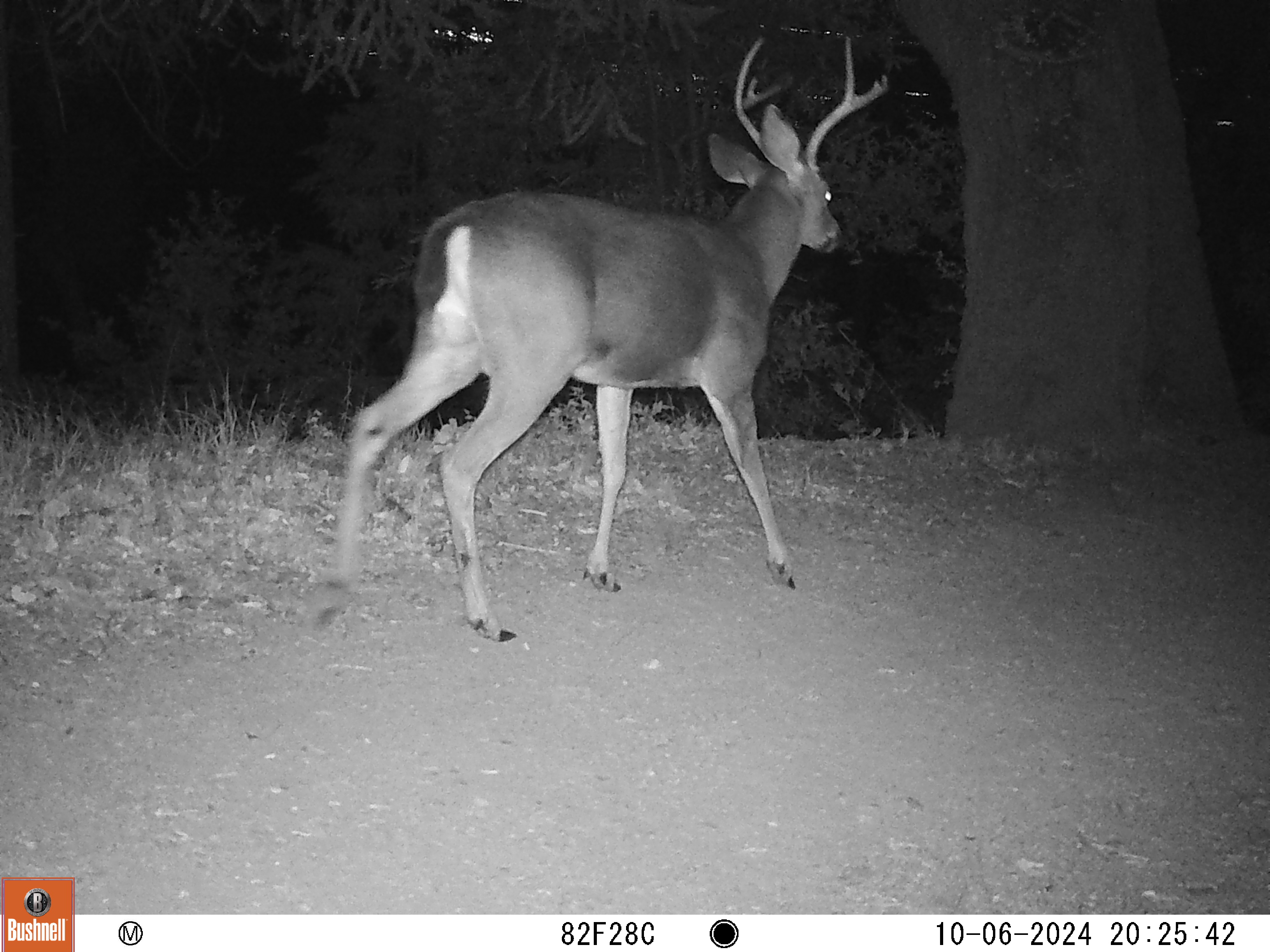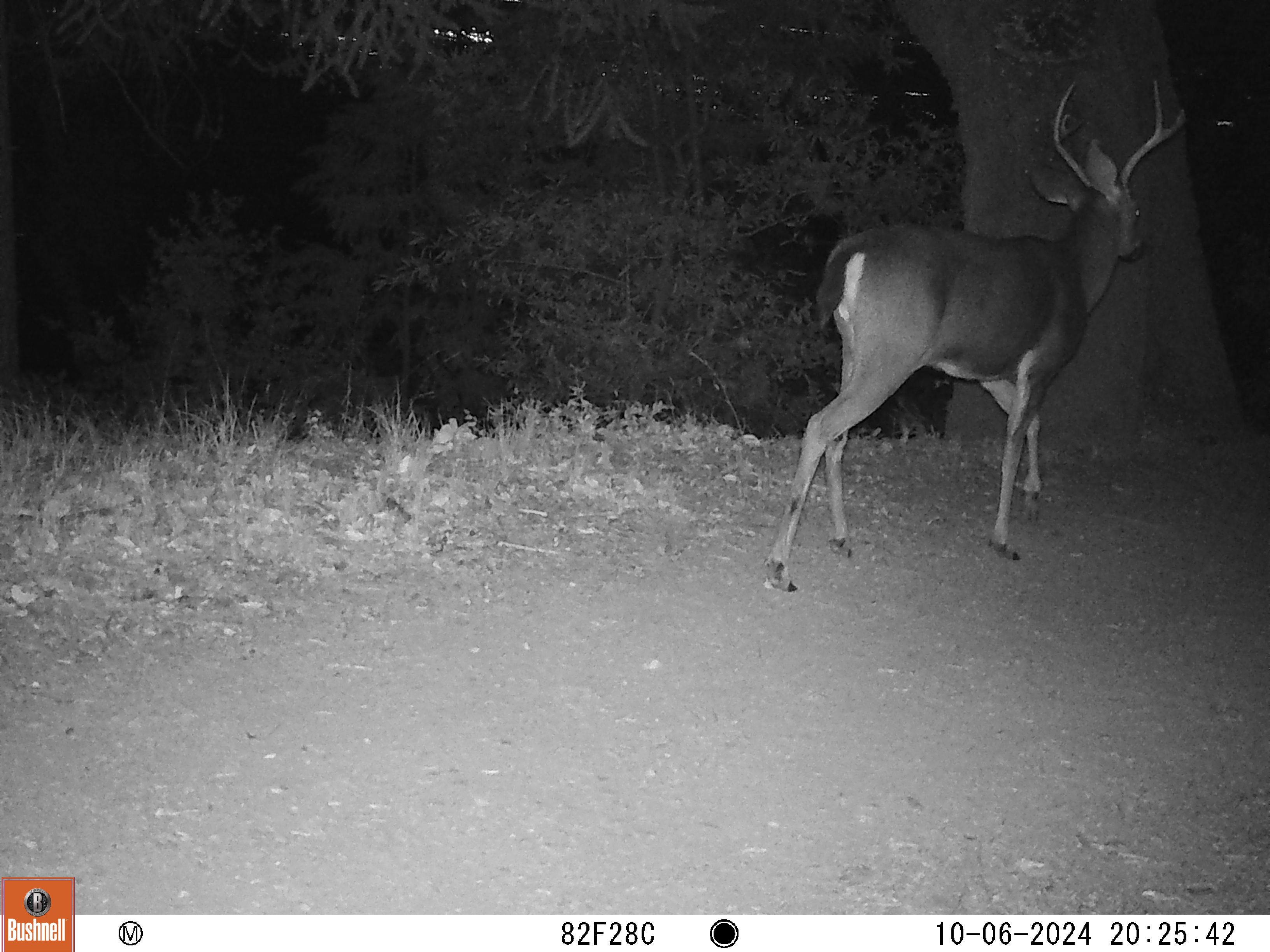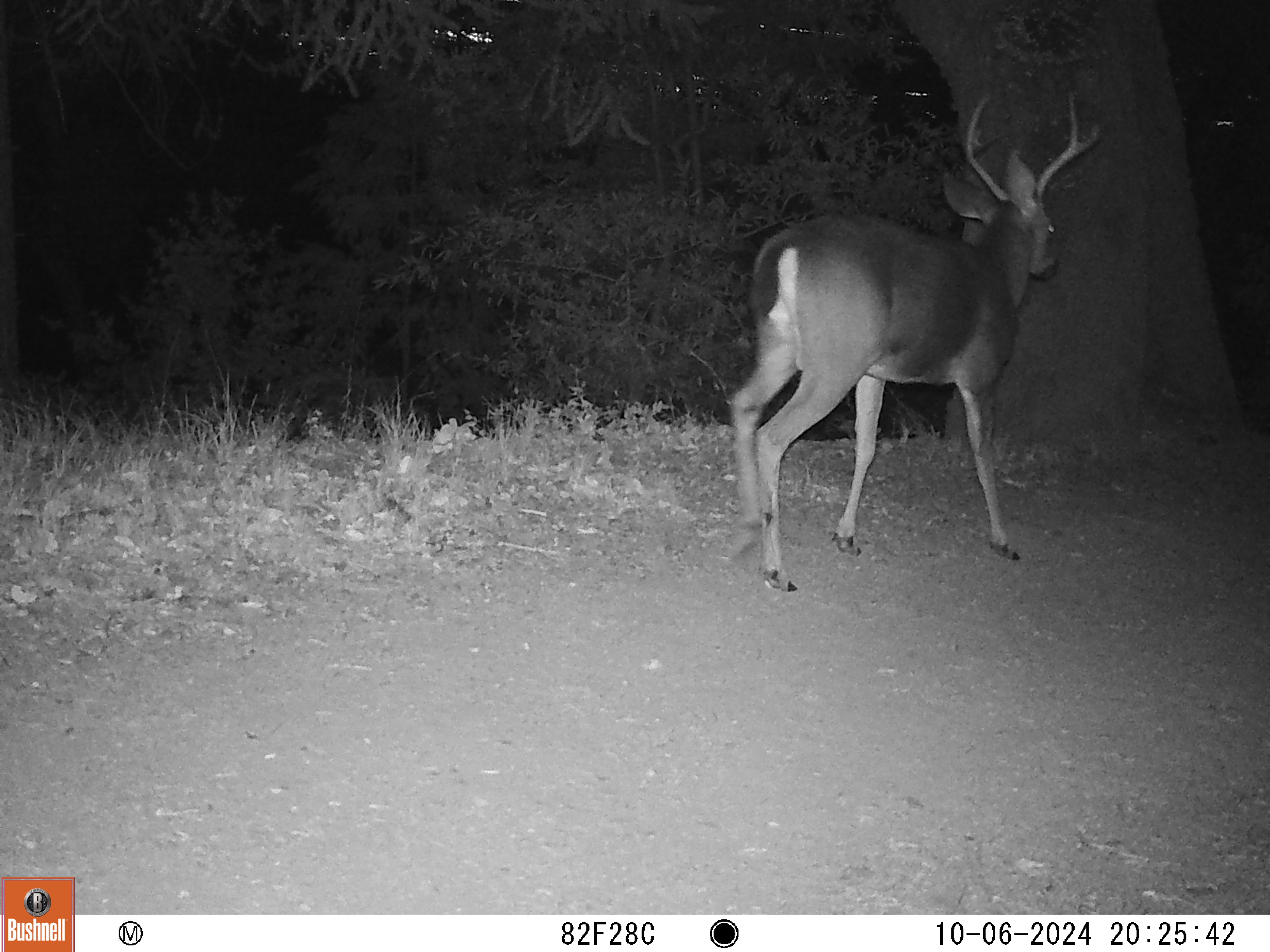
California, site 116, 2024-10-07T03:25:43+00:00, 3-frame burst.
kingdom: Animalia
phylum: Chordata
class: Mammalia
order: Artiodactyla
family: Cervidae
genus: Odocoileus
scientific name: Odocoileus hemionus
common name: mule deer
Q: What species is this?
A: Mule deer (Odocoileus hemionus).